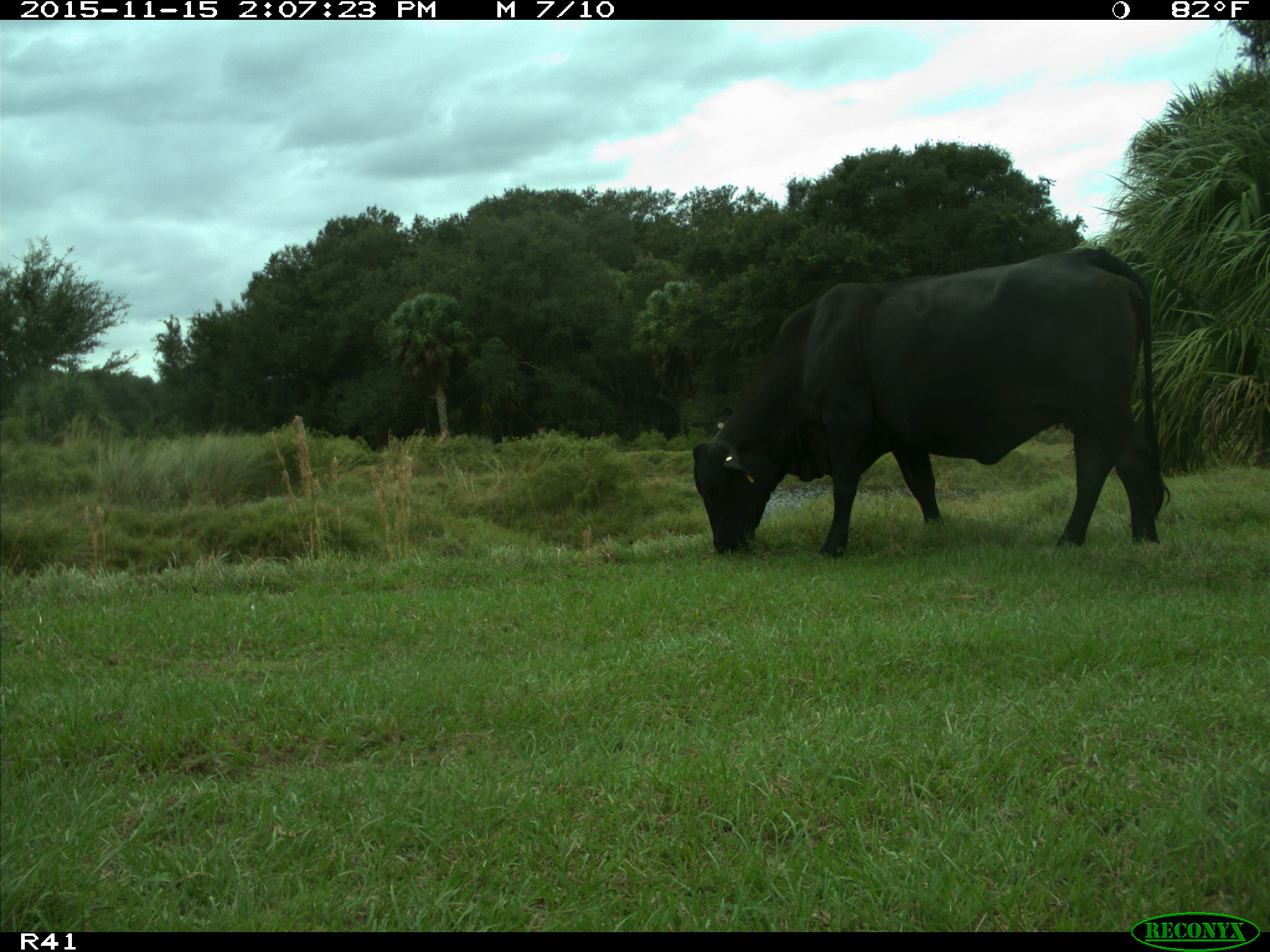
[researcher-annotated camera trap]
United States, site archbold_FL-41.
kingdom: Animalia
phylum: Chordata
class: Mammalia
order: Artiodactyla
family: Bovidae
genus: Bos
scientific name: Bos taurus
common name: domestic cow